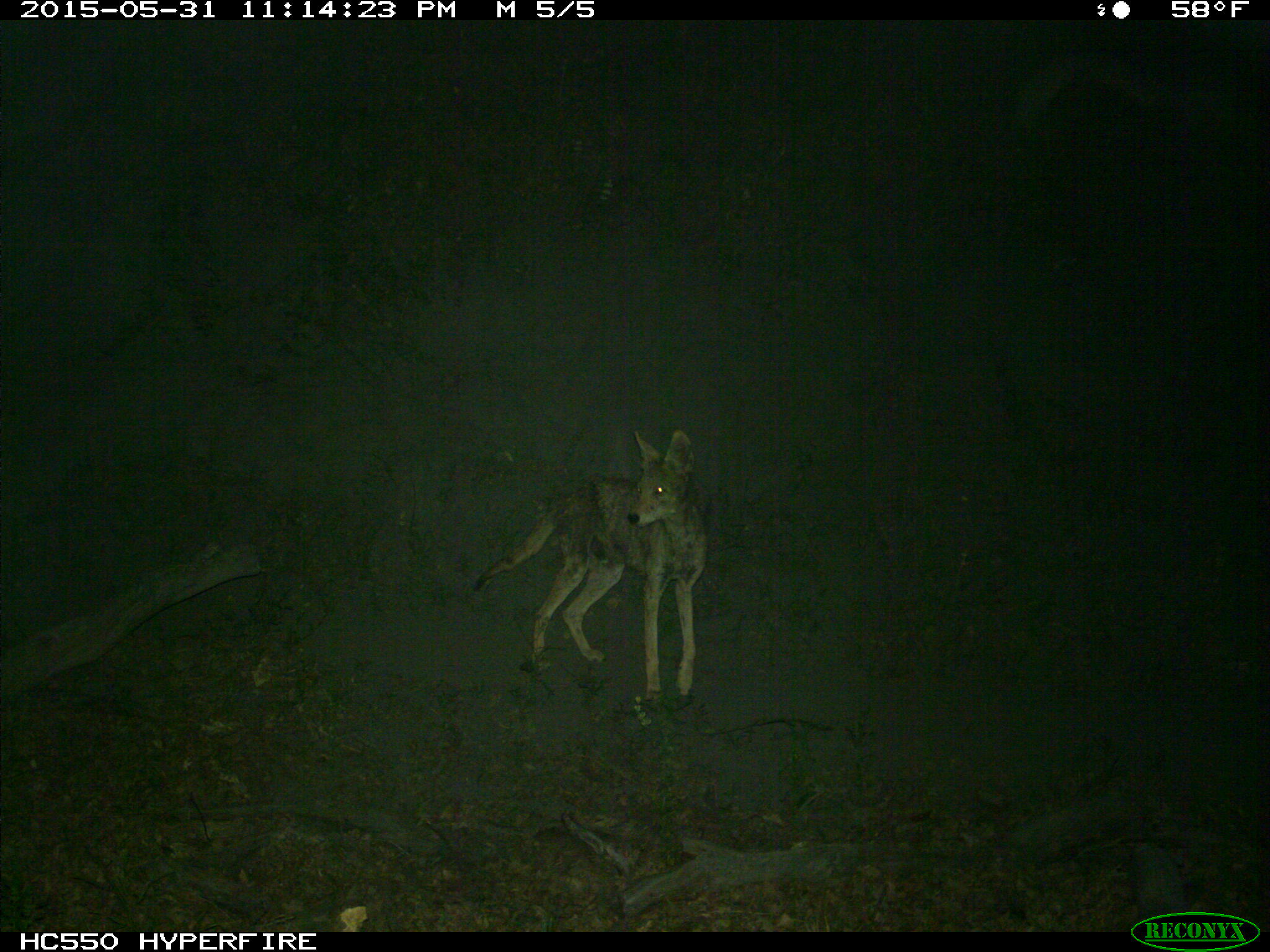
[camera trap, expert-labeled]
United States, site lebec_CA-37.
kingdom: Animalia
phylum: Chordata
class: Mammalia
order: Carnivora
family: Canidae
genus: Canis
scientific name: Canis latrans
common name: coyote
Canis latrans (coyote).